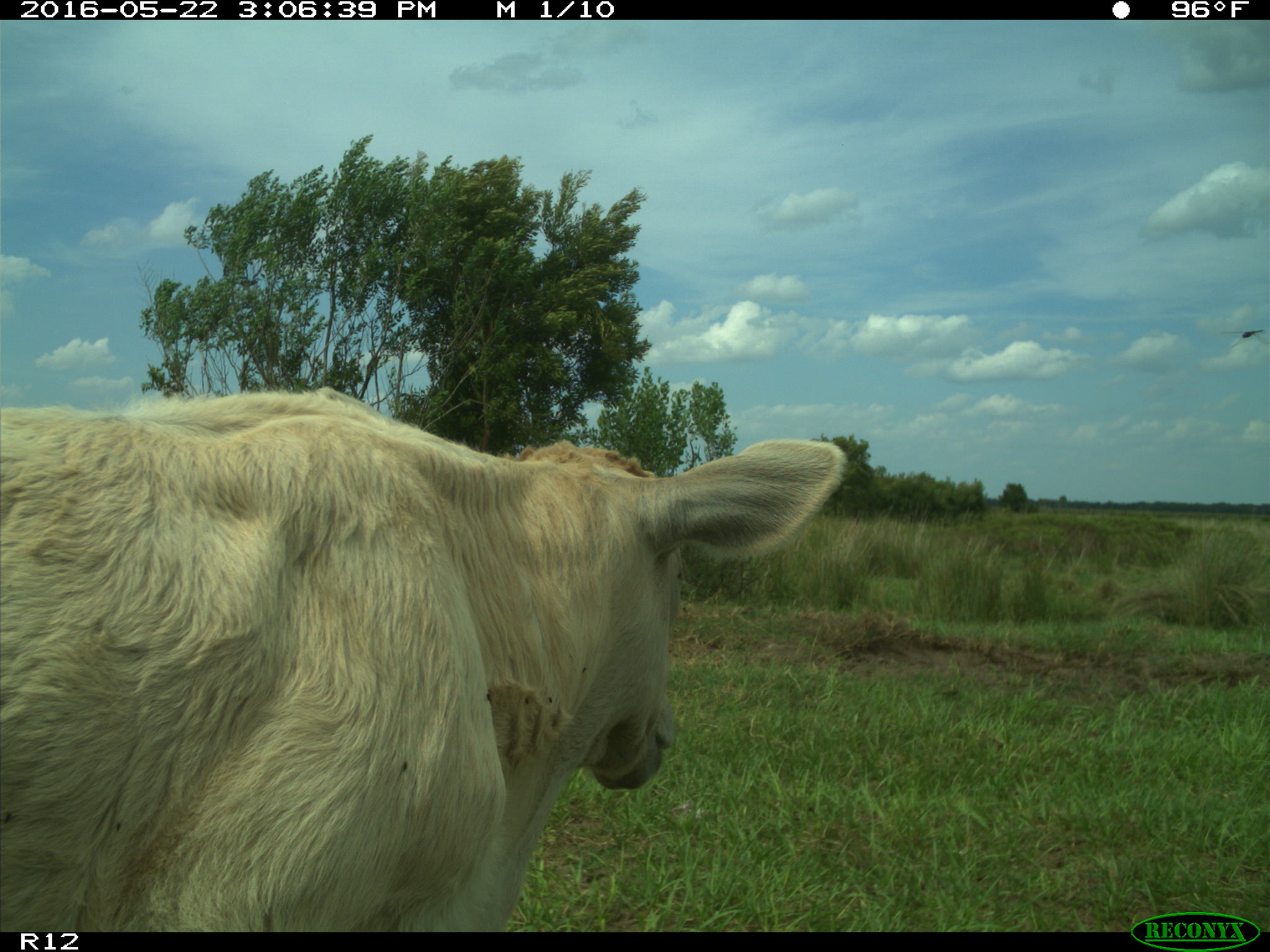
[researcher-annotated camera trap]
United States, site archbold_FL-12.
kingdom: Animalia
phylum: Chordata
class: Mammalia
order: Artiodactyla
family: Bovidae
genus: Bos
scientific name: Bos taurus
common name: domestic cow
Bos taurus (domestic cow).